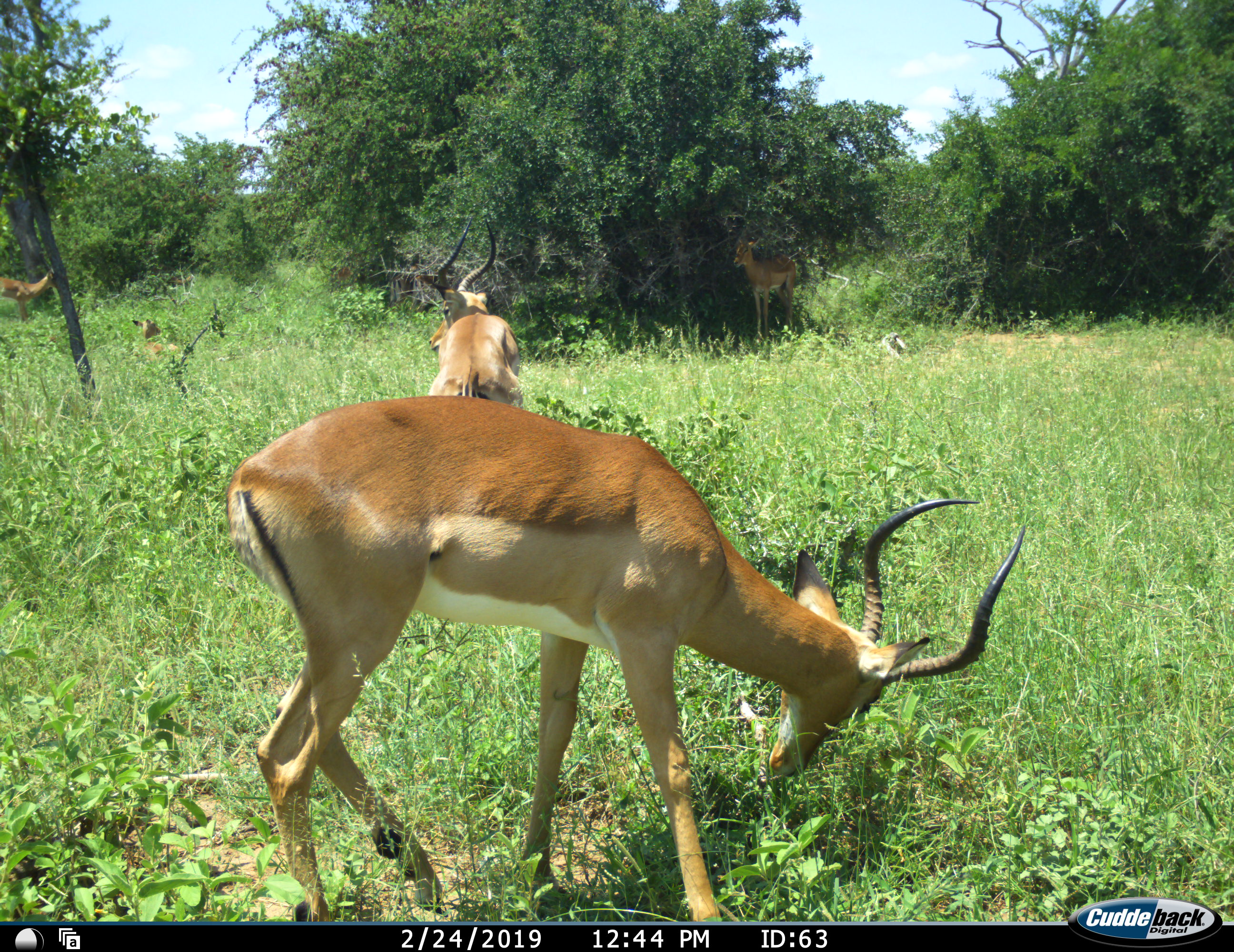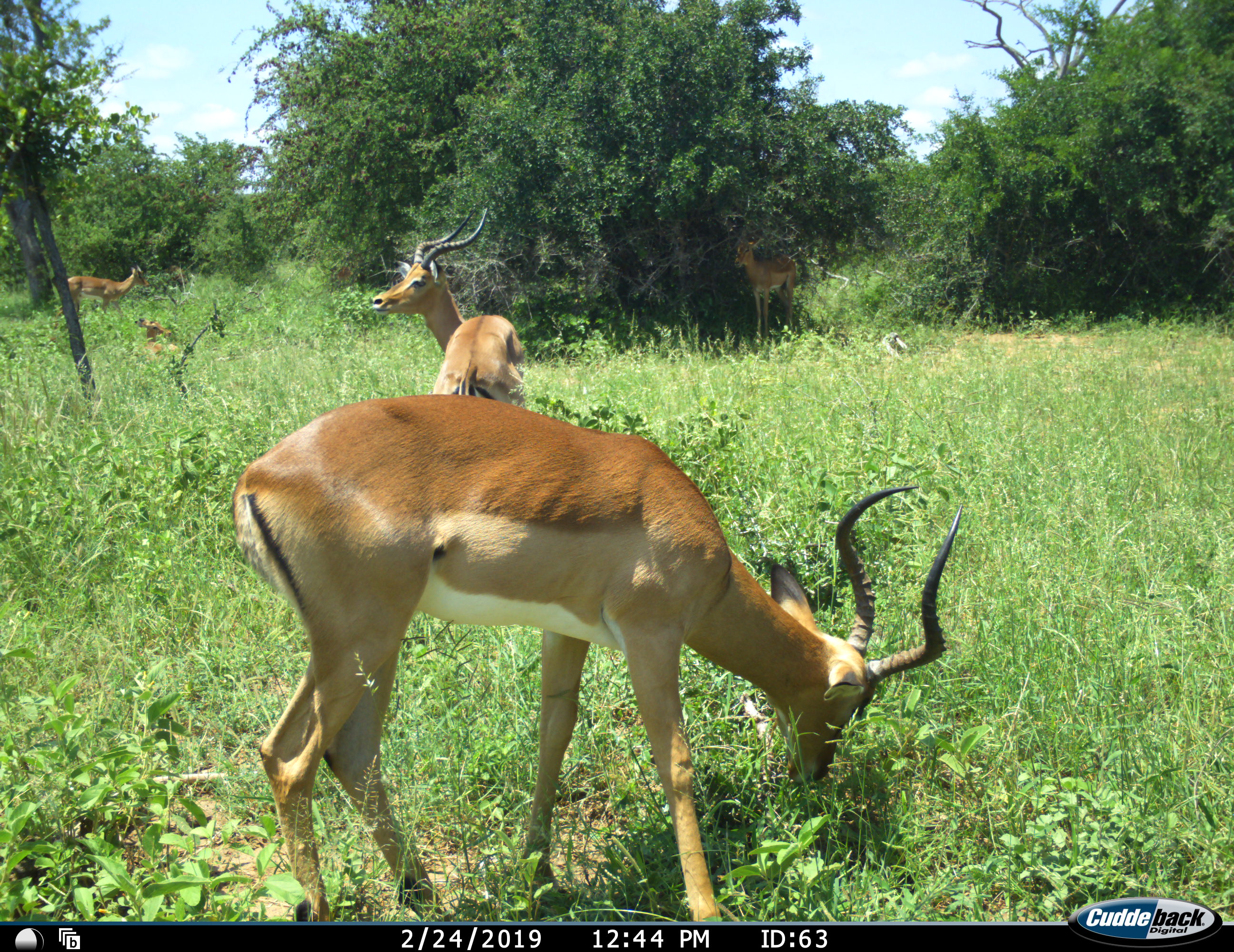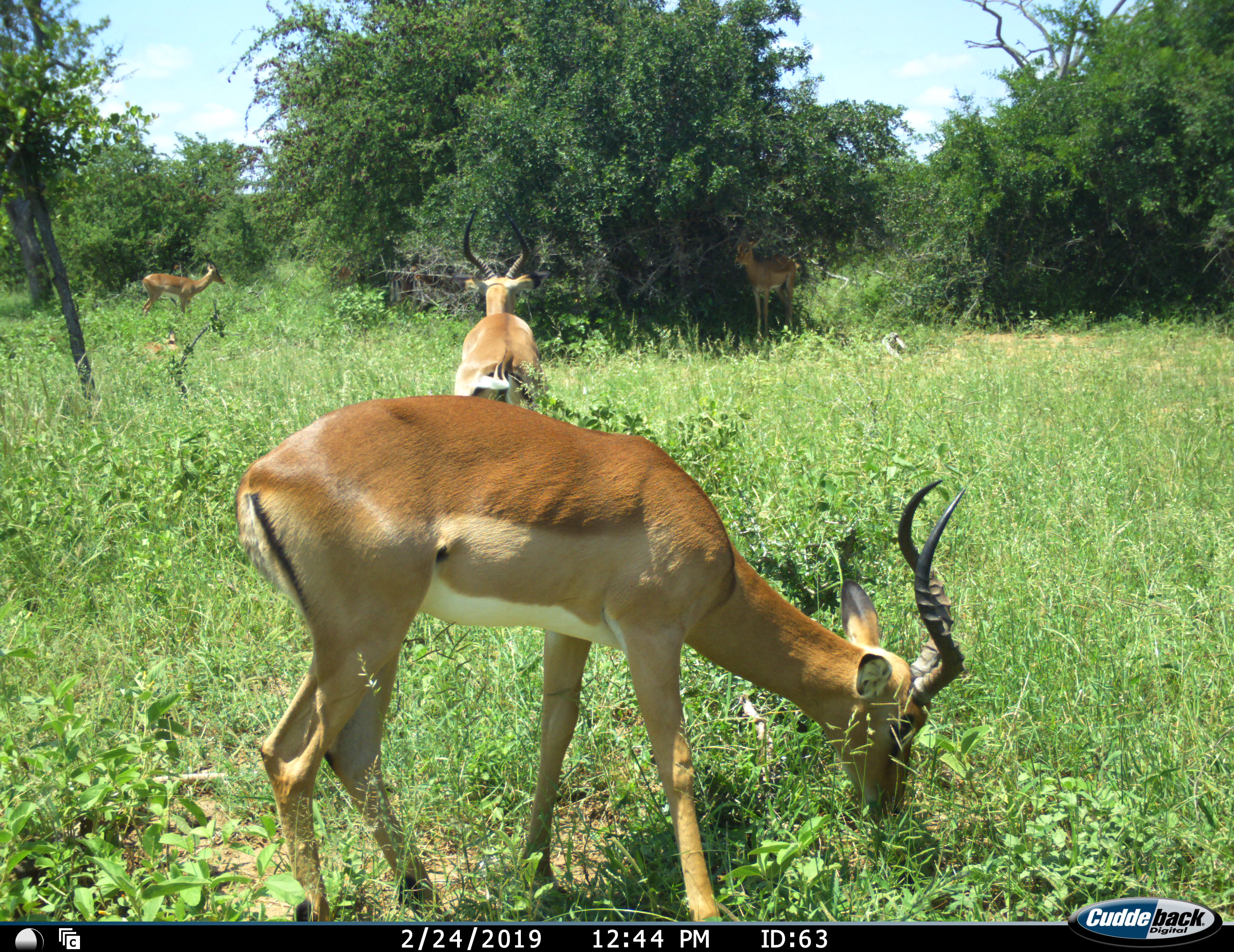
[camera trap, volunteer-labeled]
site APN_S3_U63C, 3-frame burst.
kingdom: Animalia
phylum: Chordata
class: Mammalia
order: Artiodactyla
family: Bovidae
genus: Aepyceros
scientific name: Aepyceros melampus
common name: impala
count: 5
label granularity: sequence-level